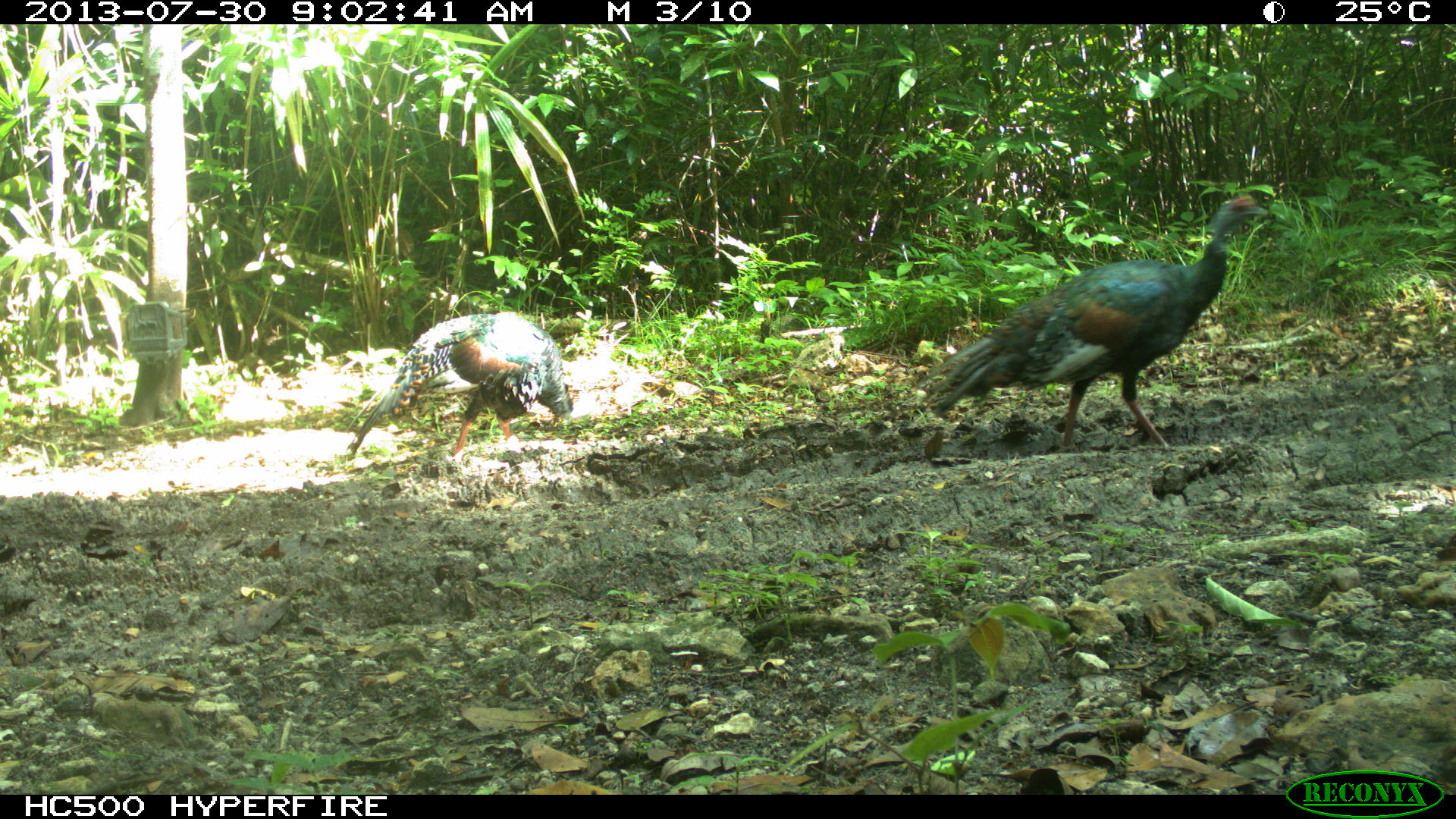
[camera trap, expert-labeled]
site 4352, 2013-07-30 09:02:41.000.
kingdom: Animalia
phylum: Chordata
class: Aves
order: Galliformes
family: Phasianidae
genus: Meleagris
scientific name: Meleagris ocellata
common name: ocellated turkey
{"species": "Meleagris ocellata (ocellated turkey)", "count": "2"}